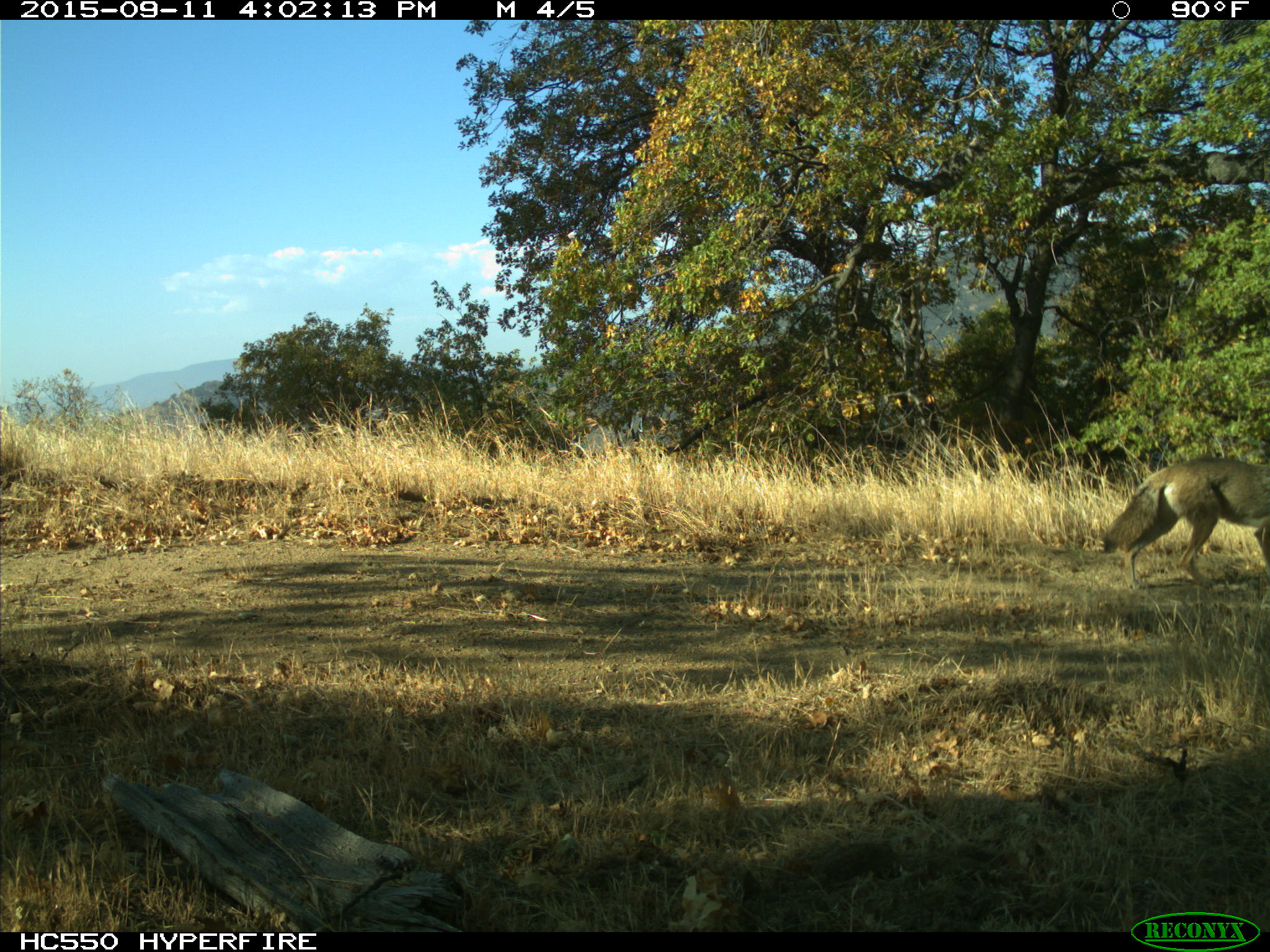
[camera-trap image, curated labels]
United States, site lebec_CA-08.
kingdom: Animalia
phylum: Chordata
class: Mammalia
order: Carnivora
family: Canidae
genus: Canis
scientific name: Canis latrans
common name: coyote